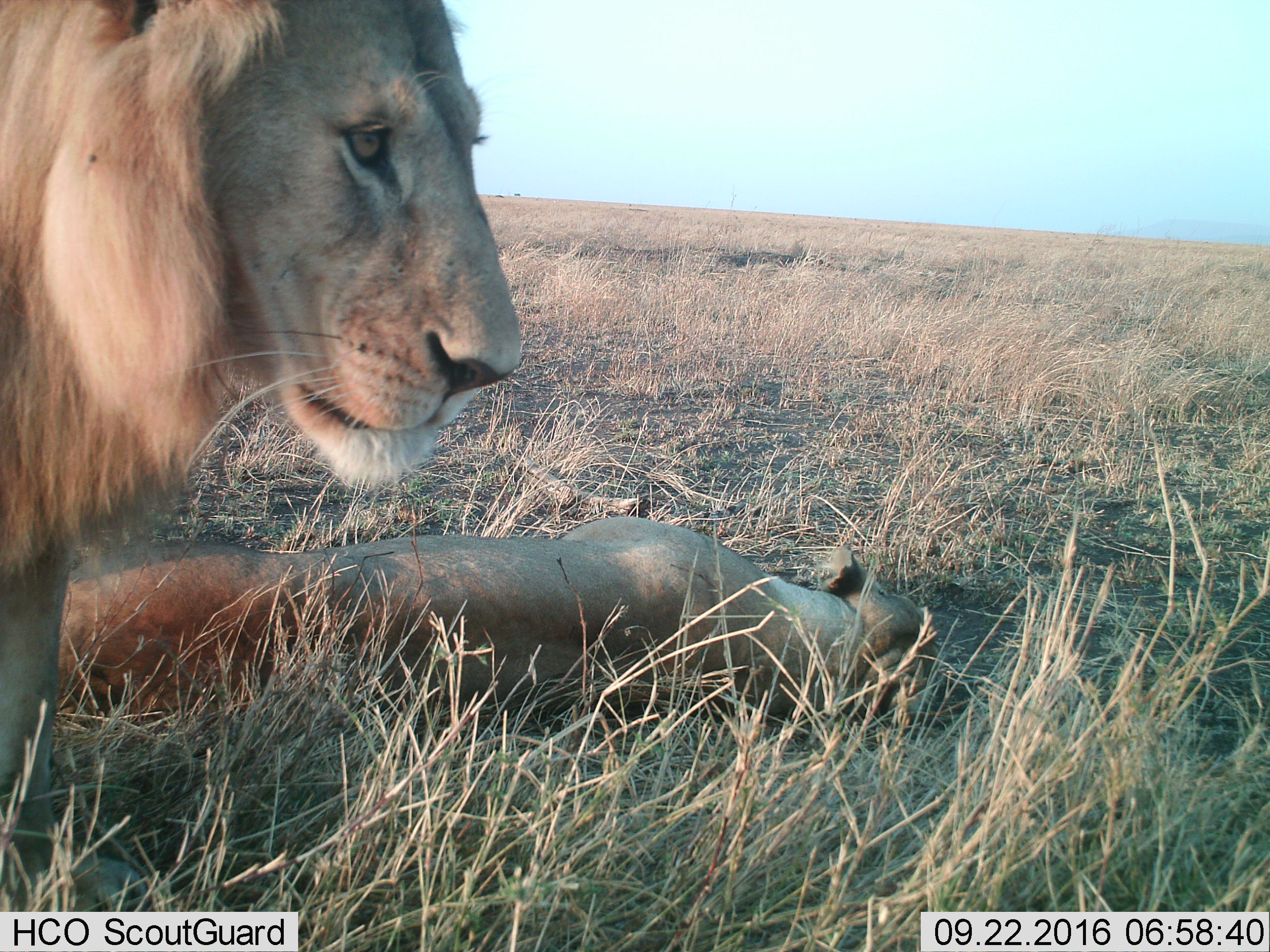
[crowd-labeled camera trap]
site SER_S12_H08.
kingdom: Animalia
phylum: Chordata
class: Mammalia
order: Carnivora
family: Felidae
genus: Panthera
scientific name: Panthera leo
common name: lion female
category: lionfemale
Lionfemale (lion female) (Panthera leo), count 1. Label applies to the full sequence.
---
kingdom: Animalia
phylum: Chordata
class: Mammalia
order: Carnivora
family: Felidae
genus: Panthera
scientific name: Panthera leo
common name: lion male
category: lionmale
Lionmale (lion male) (Panthera leo), count 1. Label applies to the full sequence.